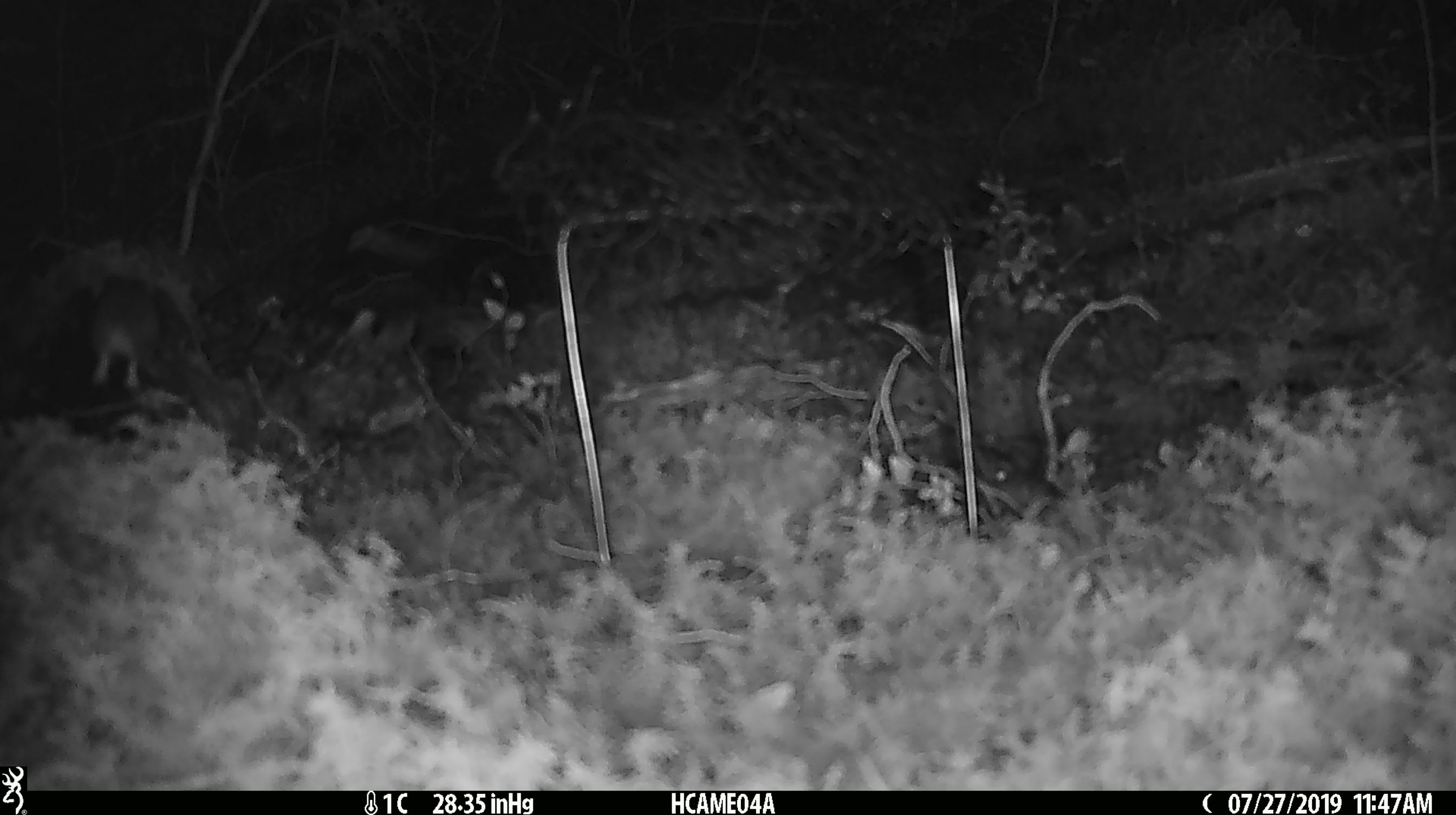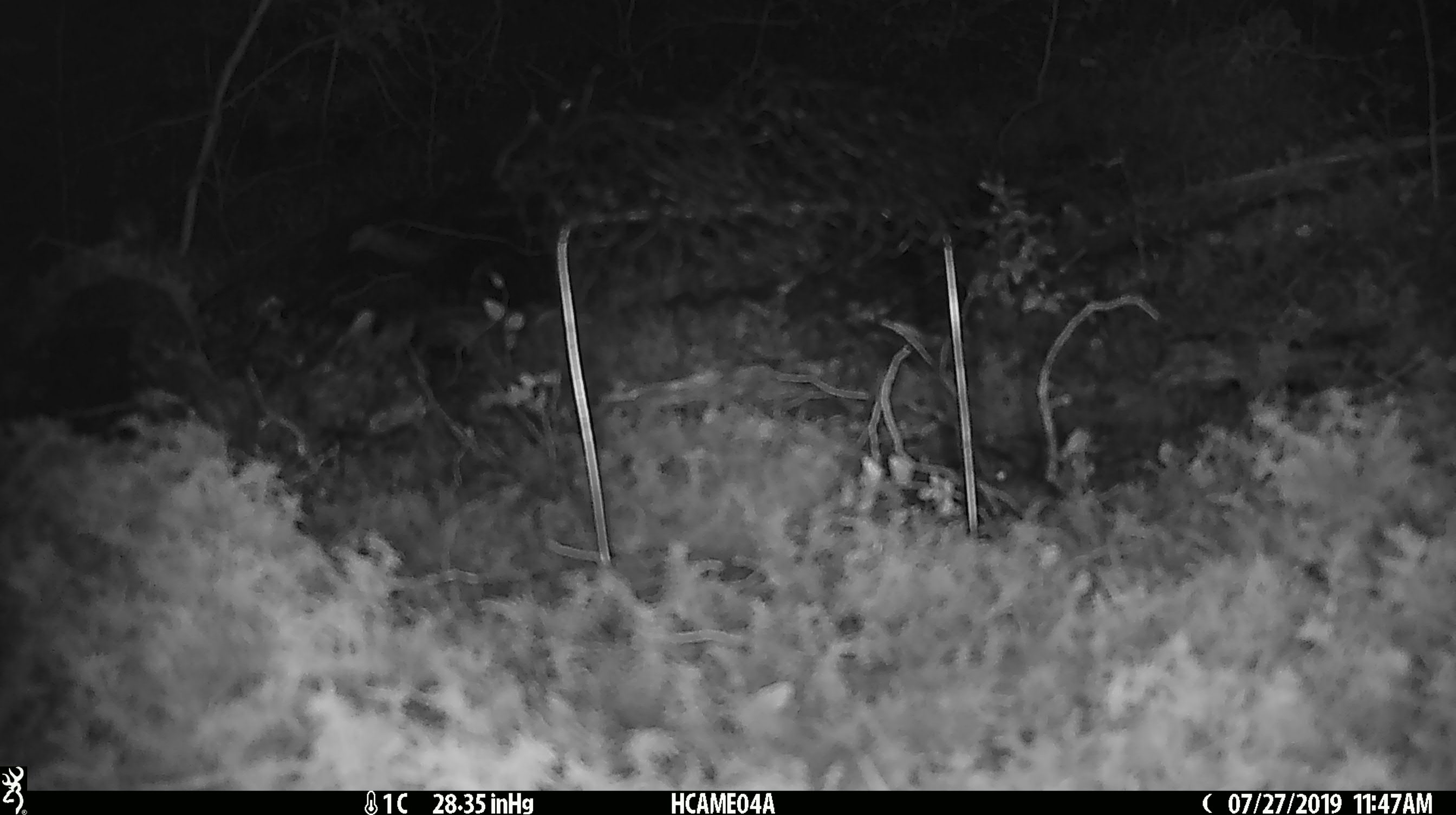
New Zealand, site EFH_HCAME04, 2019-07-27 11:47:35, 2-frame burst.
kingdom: Animalia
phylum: Chordata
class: Mammalia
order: Rodentia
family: Muridae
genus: Mus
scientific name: Mus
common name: mouse